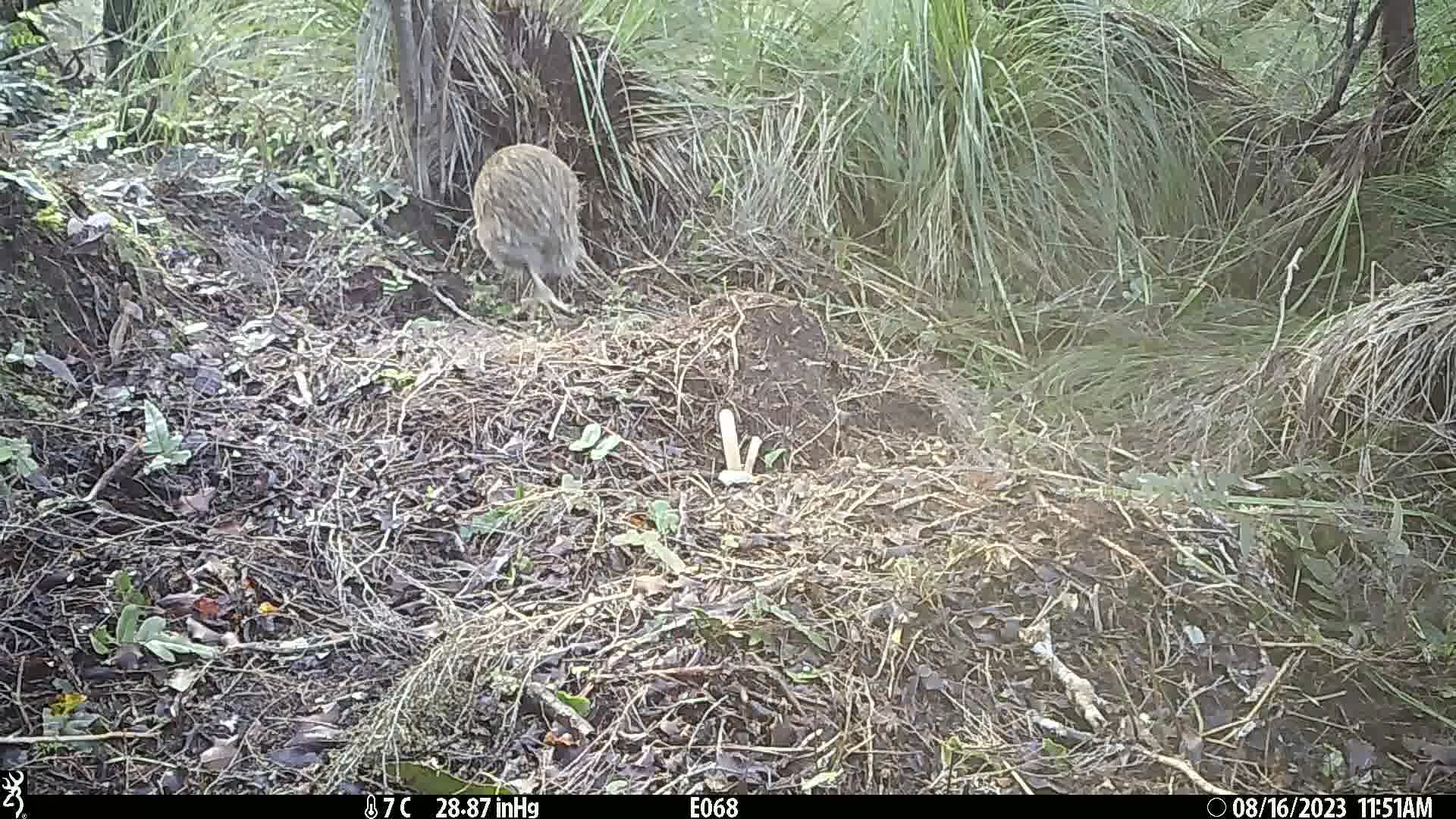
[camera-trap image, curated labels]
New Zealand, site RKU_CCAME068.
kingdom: Animalia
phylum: Chordata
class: Aves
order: Apterygiformes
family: Apterygidae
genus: Apteryx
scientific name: Apteryx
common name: kiwi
Kiwi (Apteryx).